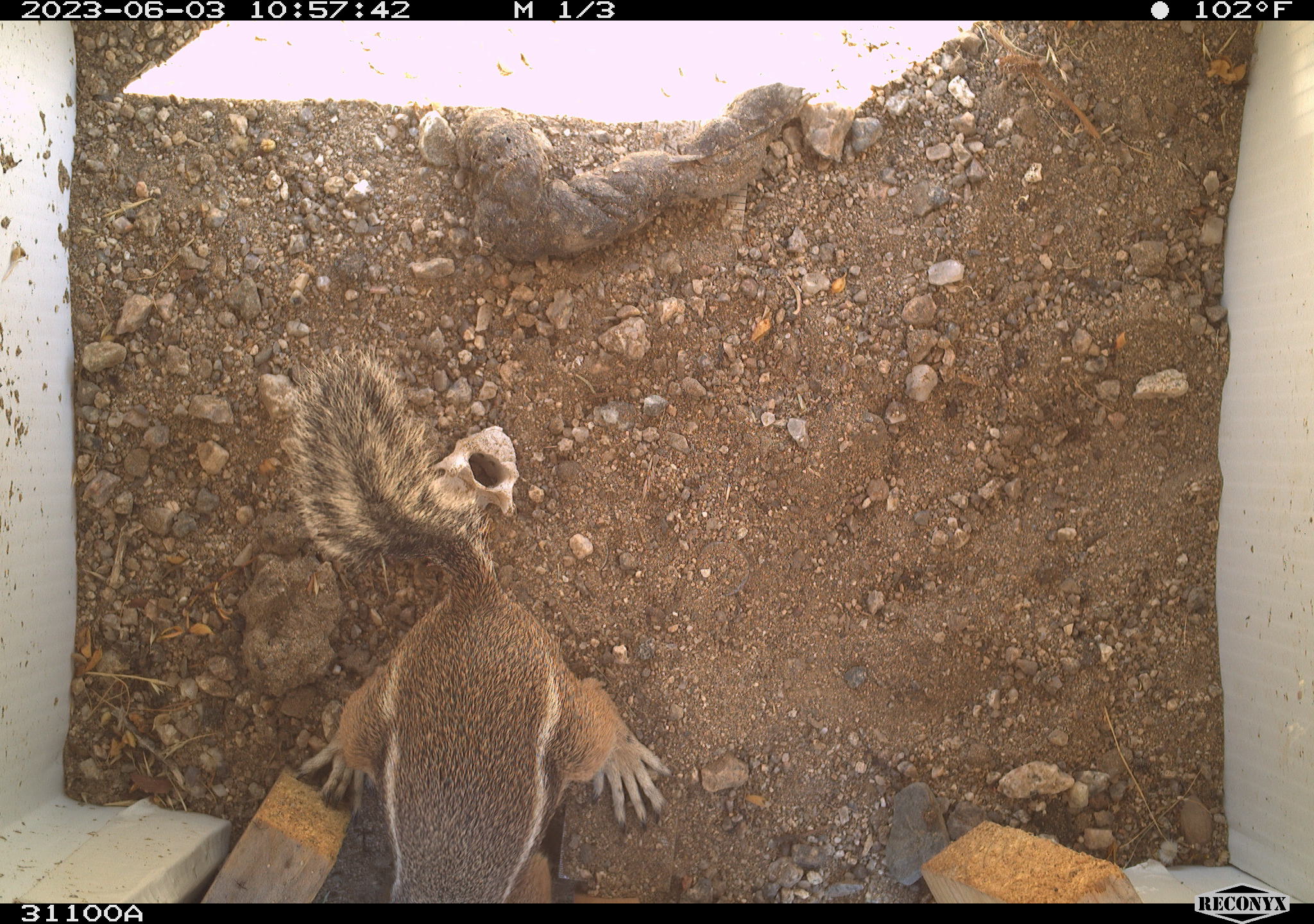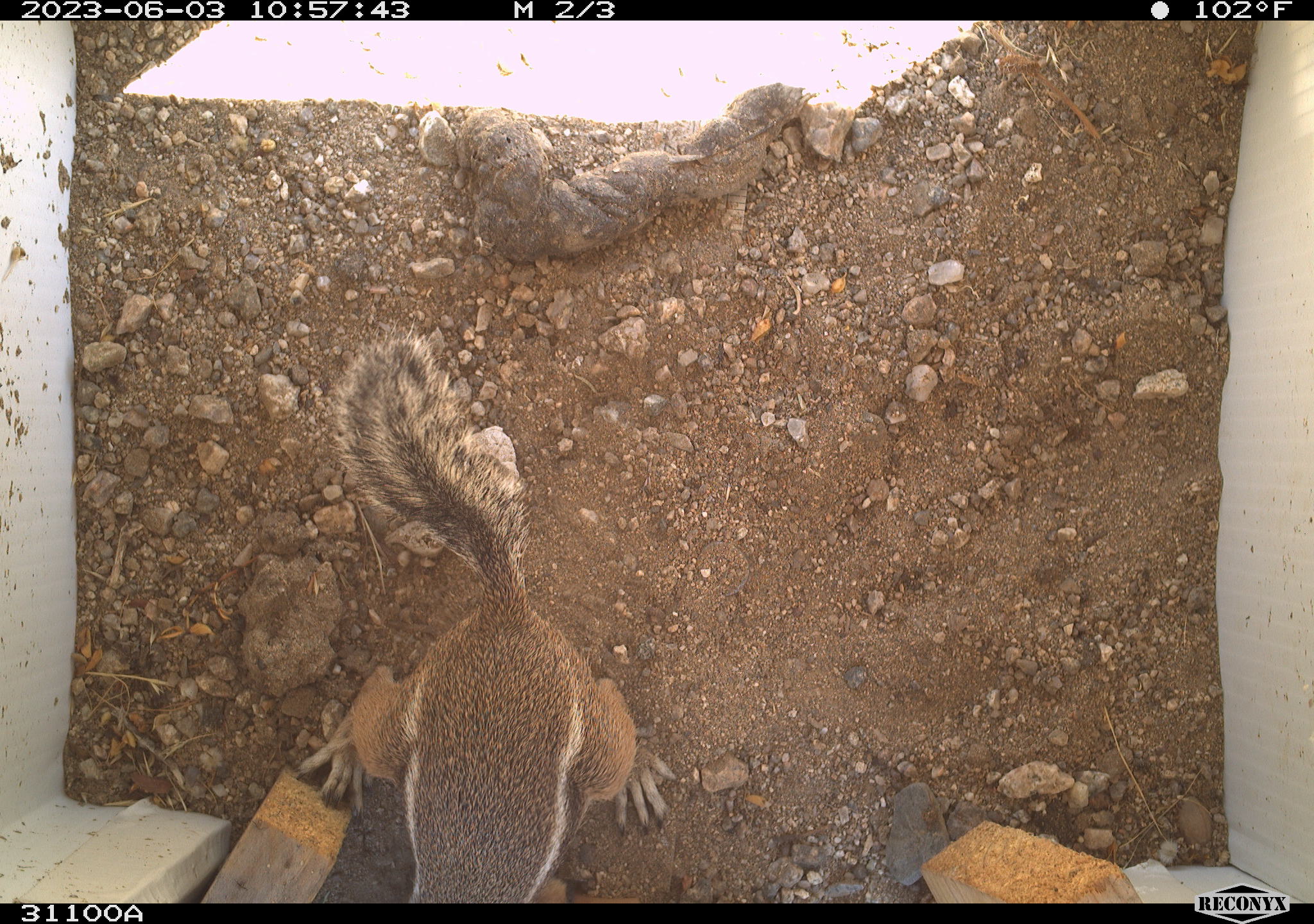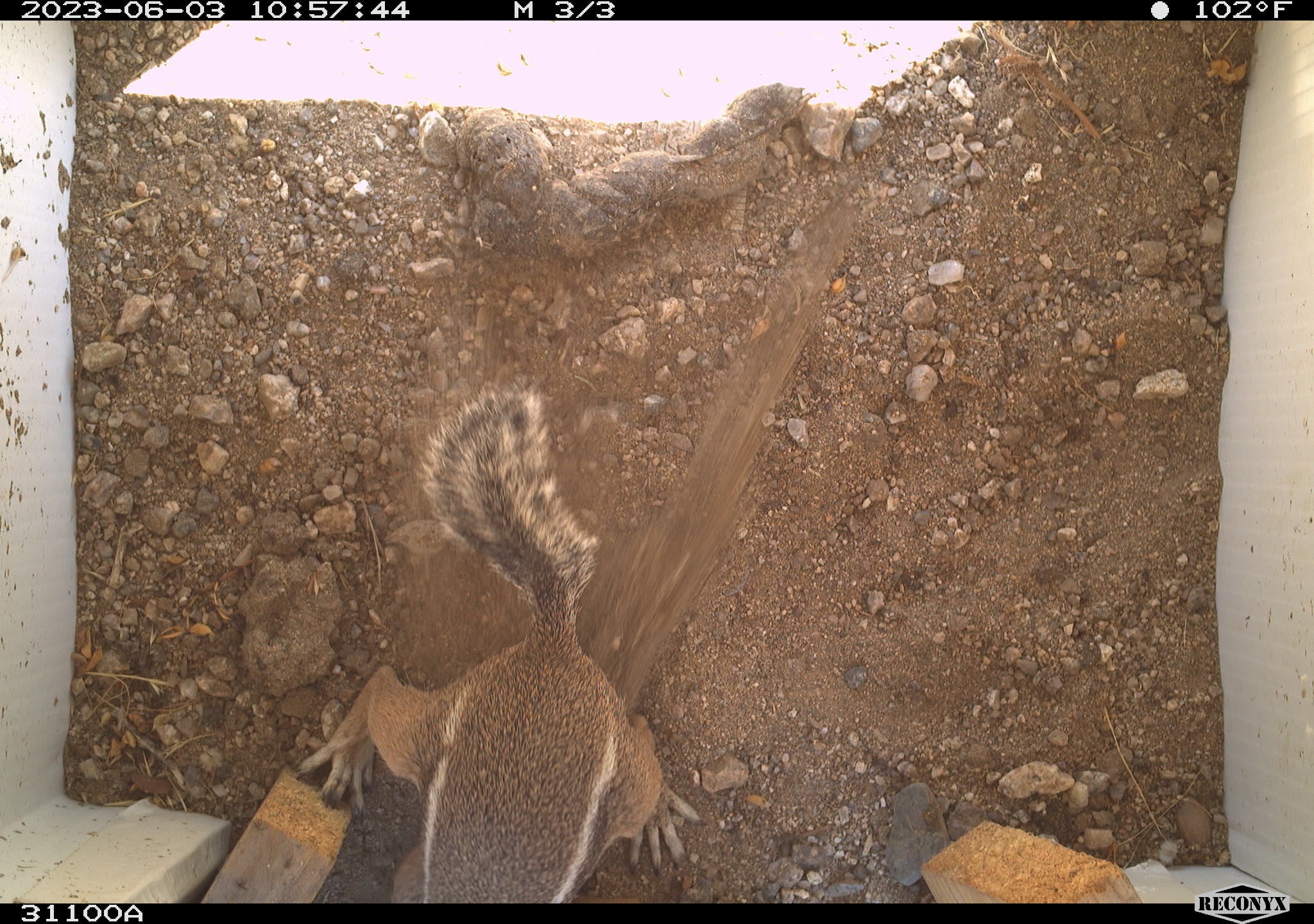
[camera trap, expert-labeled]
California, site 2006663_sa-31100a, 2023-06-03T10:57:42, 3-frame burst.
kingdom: Animalia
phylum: Chordata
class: Mammalia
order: Rodentia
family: Sciuridae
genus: Ammospermophilus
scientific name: Ammospermophilus leucurus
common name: white-tailed antelope squirrel